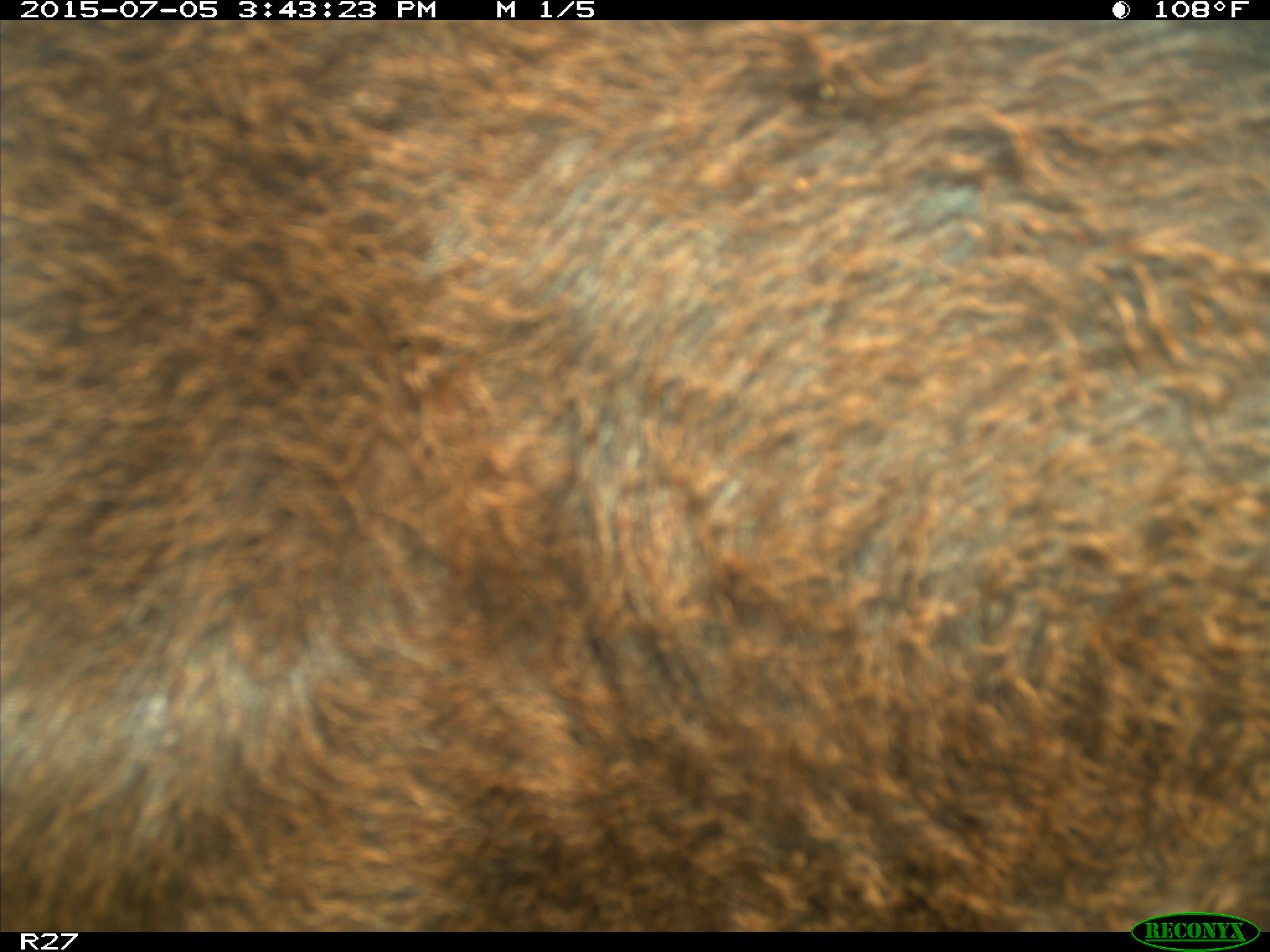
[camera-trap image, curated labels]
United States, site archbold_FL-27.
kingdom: Animalia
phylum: Chordata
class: Mammalia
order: Artiodactyla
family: Bovidae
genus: Bos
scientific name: Bos taurus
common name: domestic cow